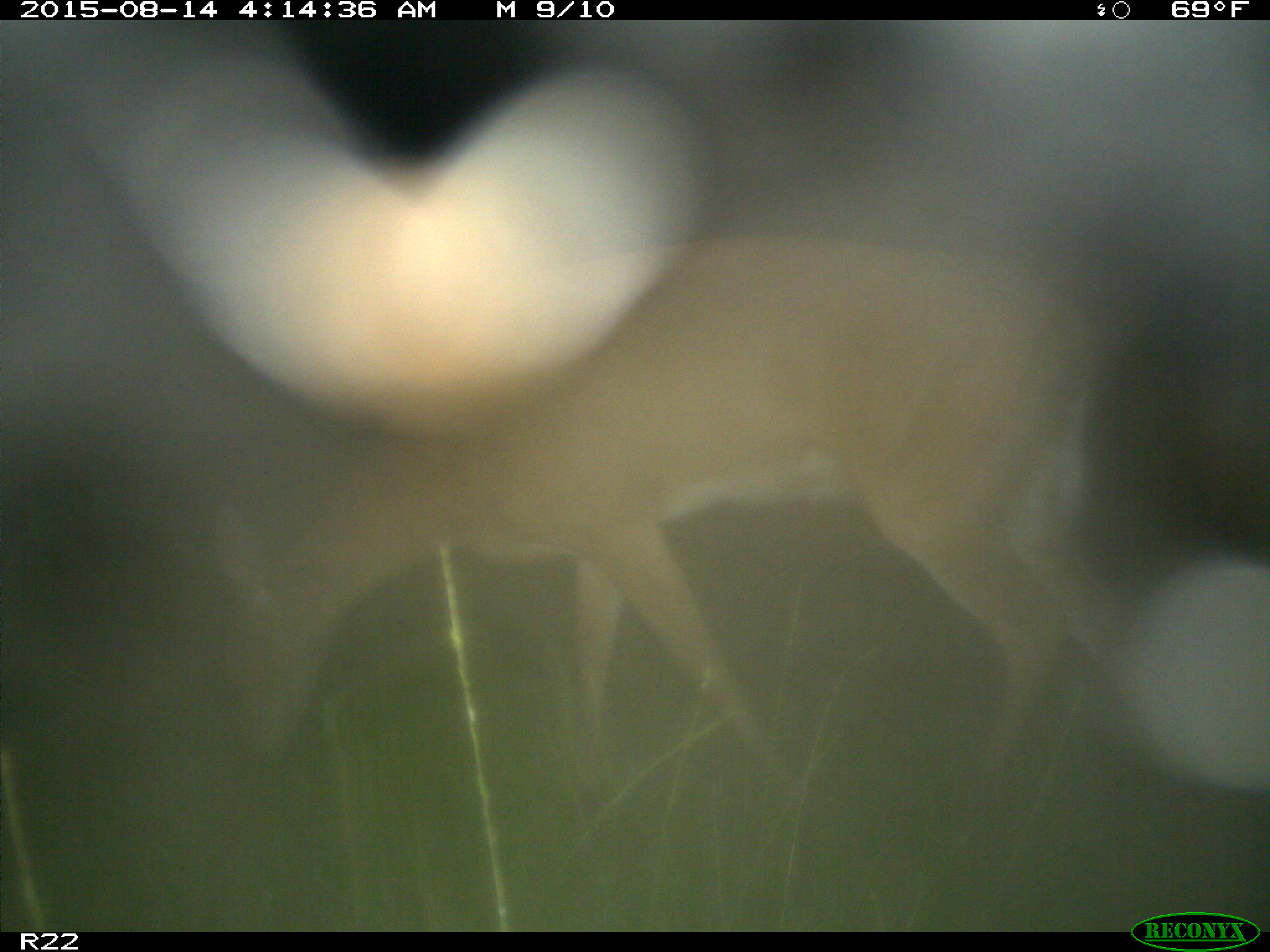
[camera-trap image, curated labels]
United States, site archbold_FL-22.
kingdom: Animalia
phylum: Chordata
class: Mammalia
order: Artiodactyla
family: Cervidae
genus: Odocoileus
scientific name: Odocoileus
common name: deer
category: unidentified deer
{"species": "unidentified deer (deer) (Odocoileus)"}